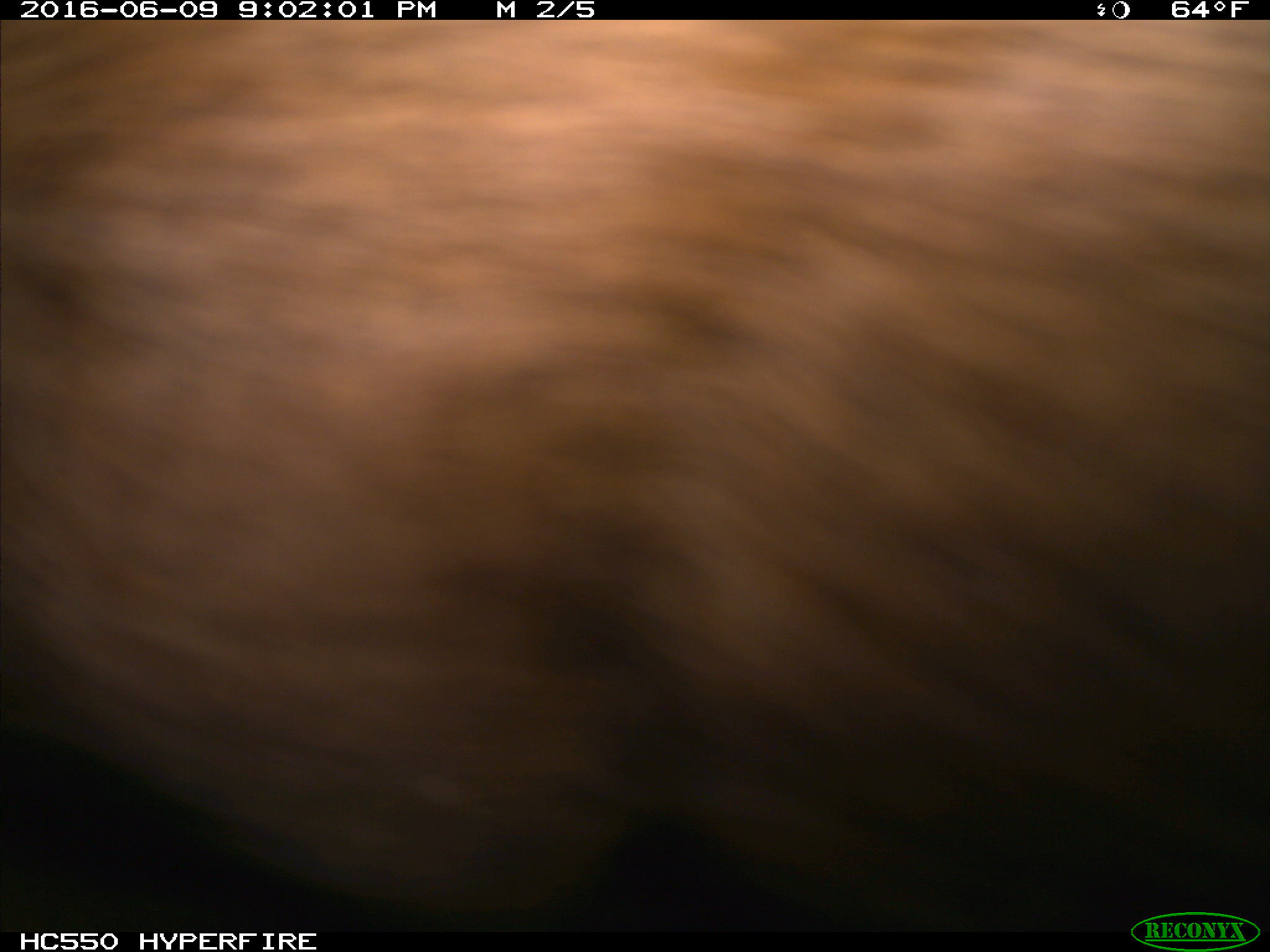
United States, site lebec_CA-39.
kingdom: Animalia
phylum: Chordata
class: Mammalia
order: Artiodactyla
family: Bovidae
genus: Bos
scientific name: Bos taurus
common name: domestic cow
Bos taurus (domestic cow).